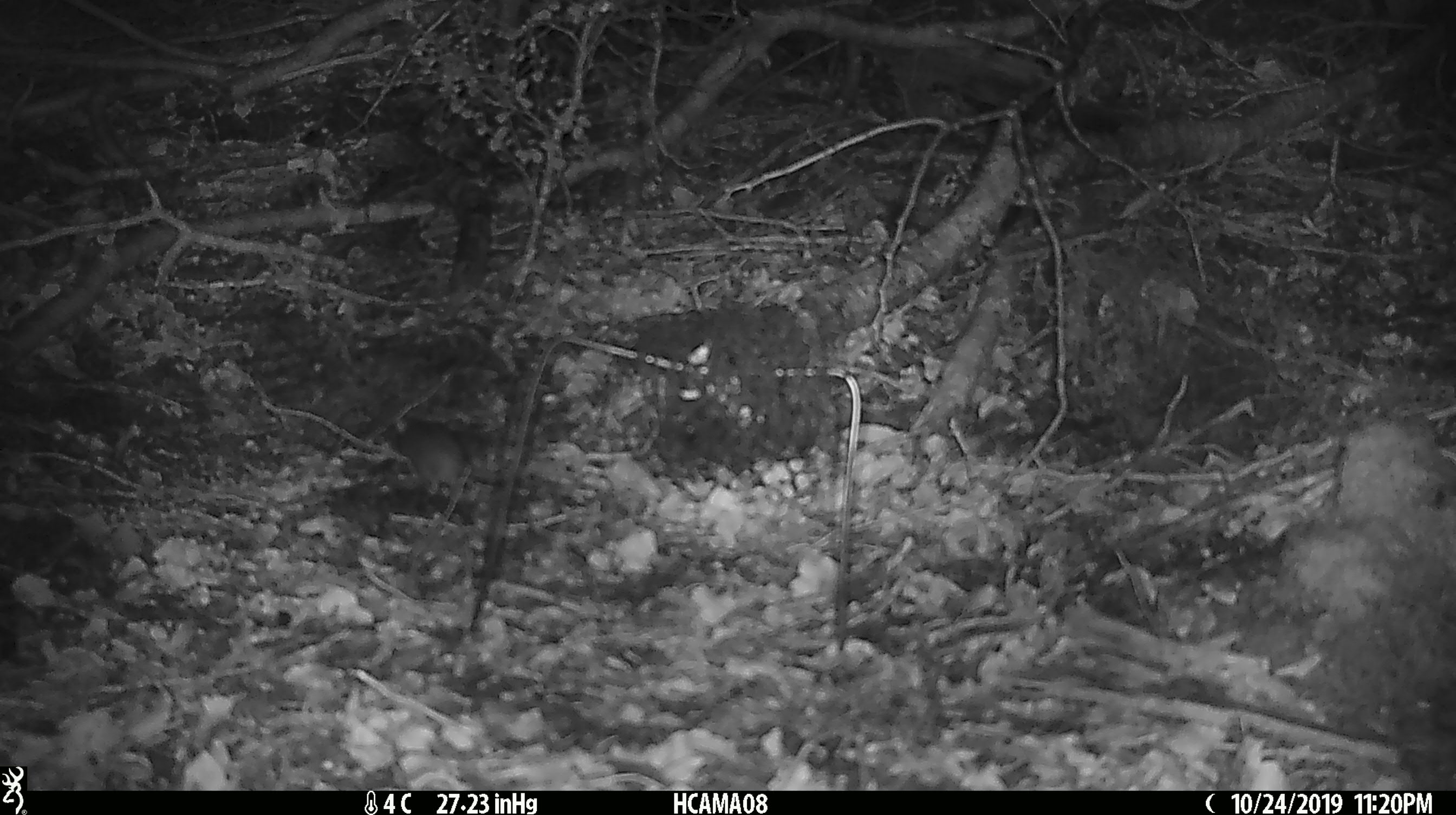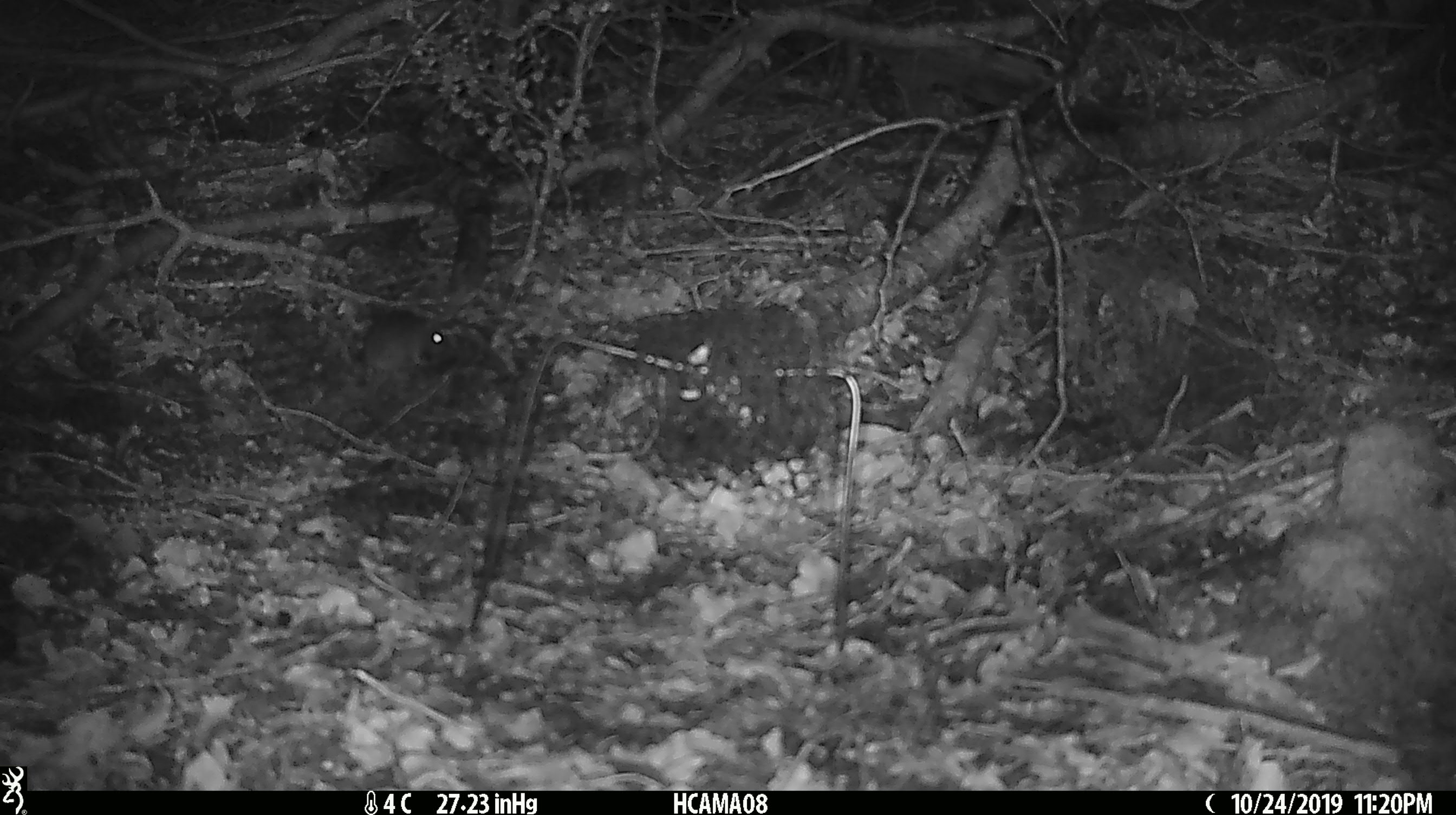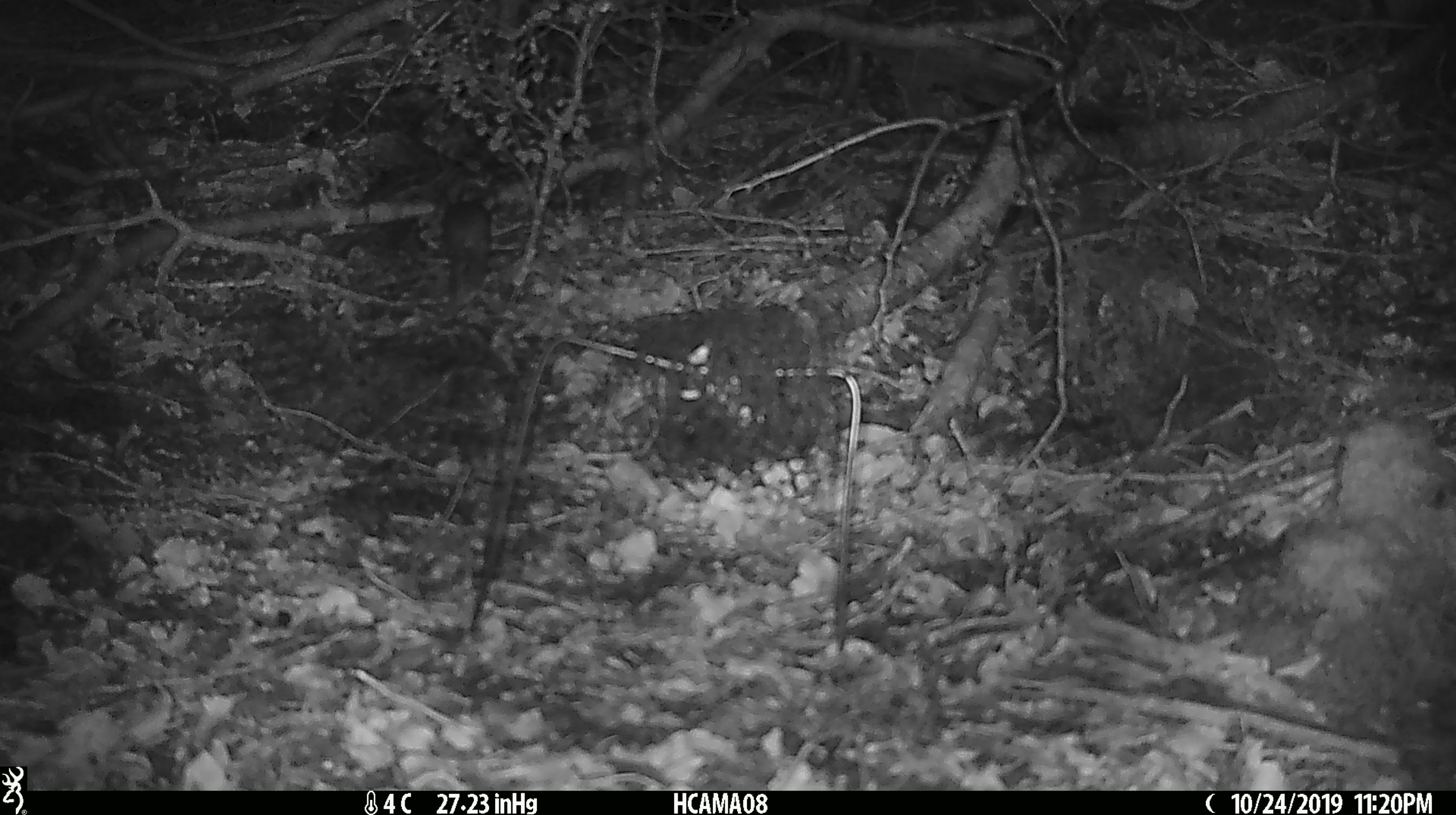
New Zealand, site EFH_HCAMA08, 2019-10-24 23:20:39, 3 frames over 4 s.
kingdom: Animalia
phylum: Chordata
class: Mammalia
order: Rodentia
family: Muridae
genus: Mus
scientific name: Mus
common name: mouse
Mouse (Mus).